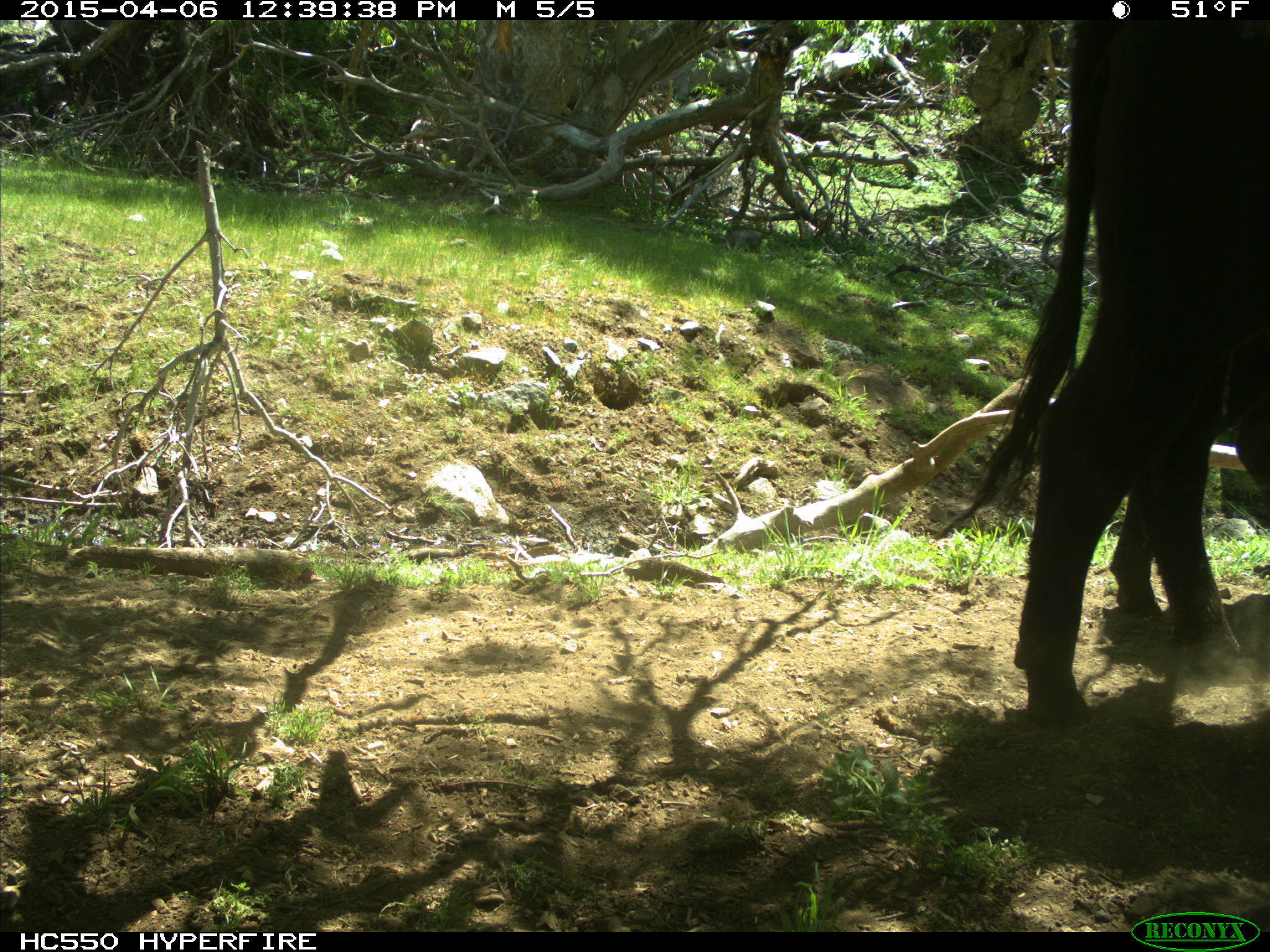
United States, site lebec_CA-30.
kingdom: Animalia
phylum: Chordata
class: Mammalia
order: Artiodactyla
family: Bovidae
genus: Bos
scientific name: Bos taurus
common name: domestic cow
Bos taurus (domestic cow).